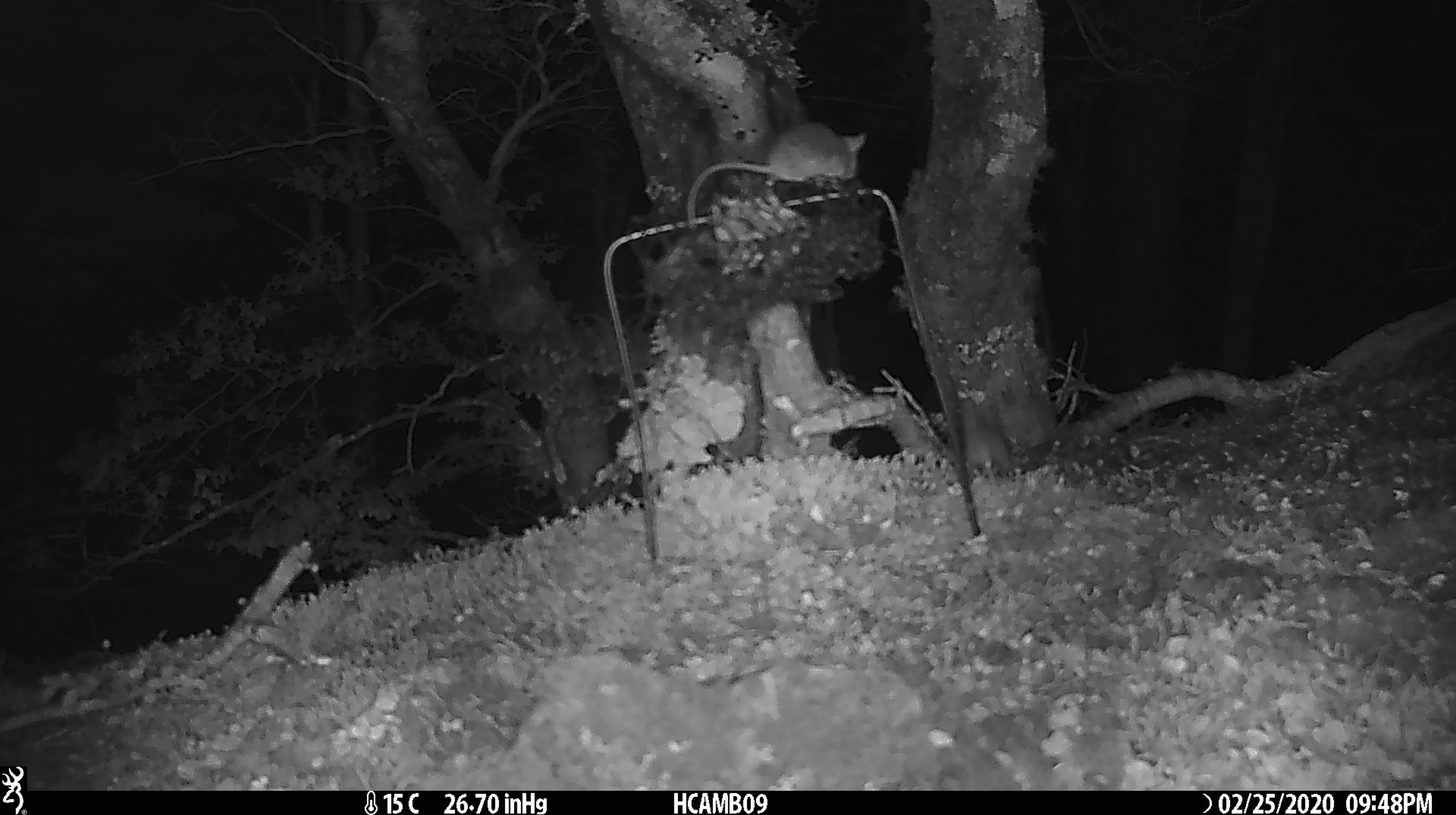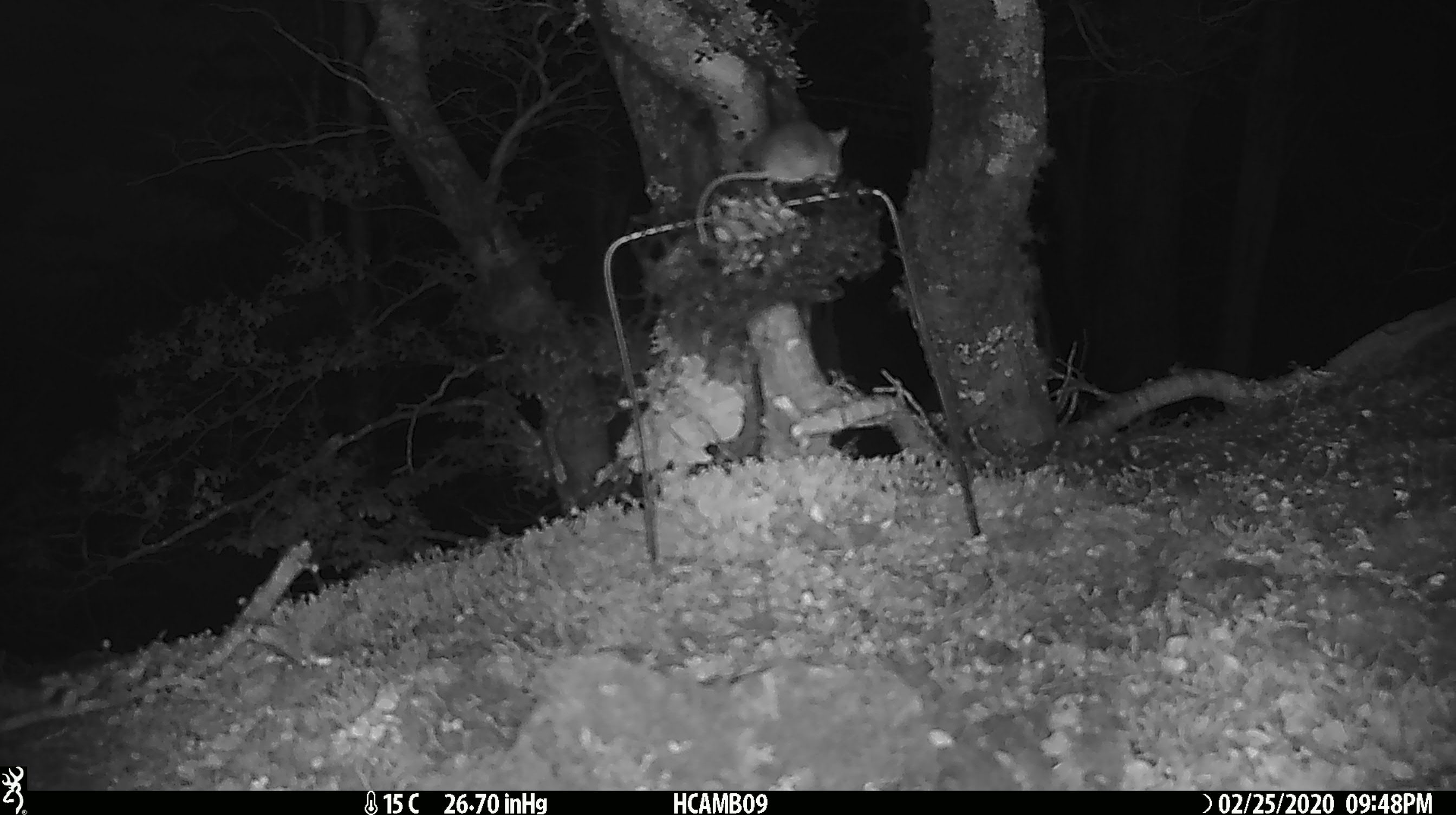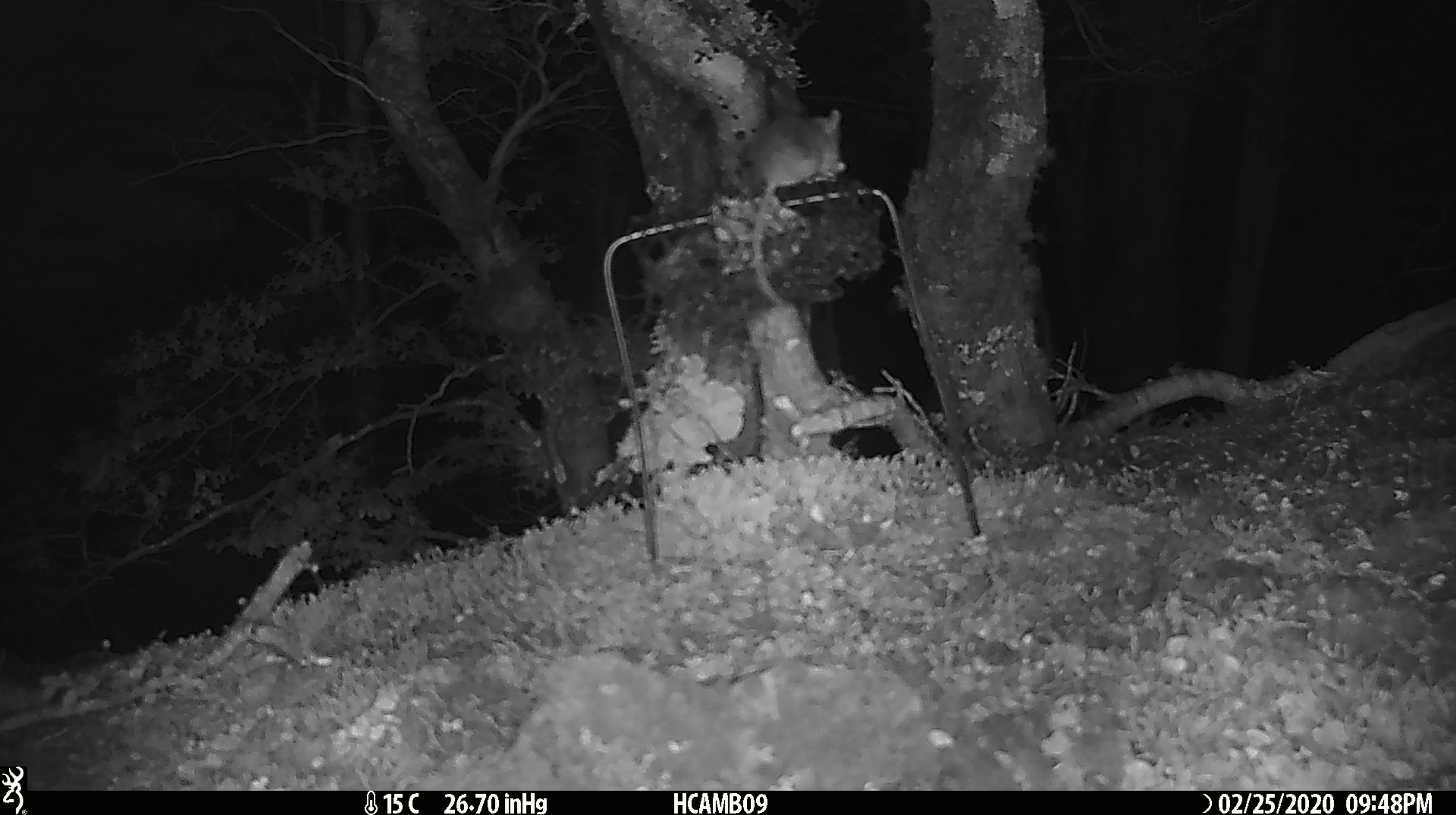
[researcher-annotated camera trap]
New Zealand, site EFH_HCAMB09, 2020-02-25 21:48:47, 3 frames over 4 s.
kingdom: Animalia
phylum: Chordata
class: Mammalia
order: Rodentia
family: Muridae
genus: Mus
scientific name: Mus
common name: mouse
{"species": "mouse (Mus)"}